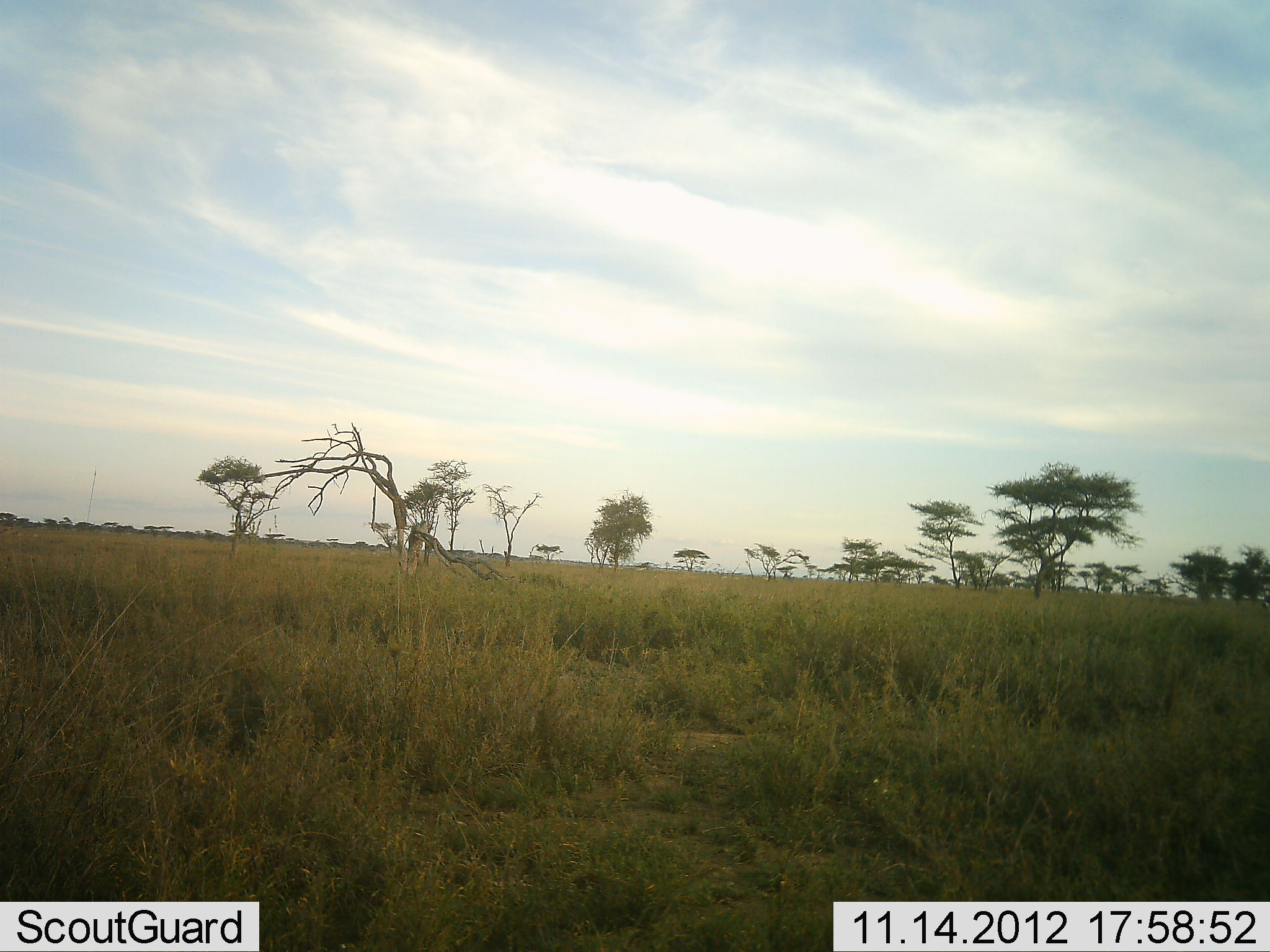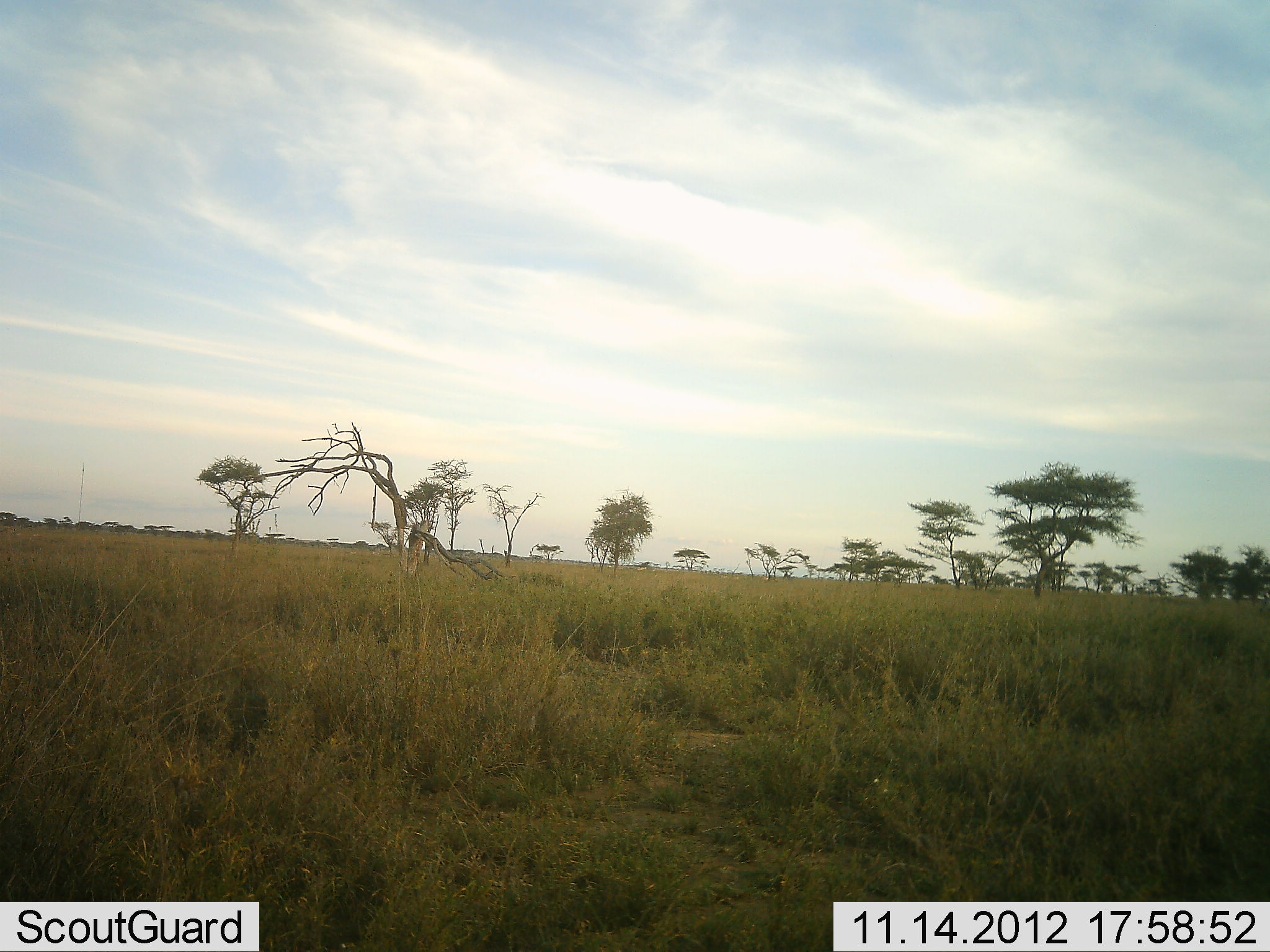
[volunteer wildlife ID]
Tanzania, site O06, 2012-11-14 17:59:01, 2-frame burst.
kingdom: Animalia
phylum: Chordata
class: Mammalia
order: Perissodactyla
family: Equidae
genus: Equus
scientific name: Equus quagga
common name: plains zebra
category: zebra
Zebra (plains zebra) (Equus quagga), count 1. Behavior (volunteer vote fractions): standing 40%, resting 0%, moving 60%, interacting 0%. Young present (vote fraction): 0%. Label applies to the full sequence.